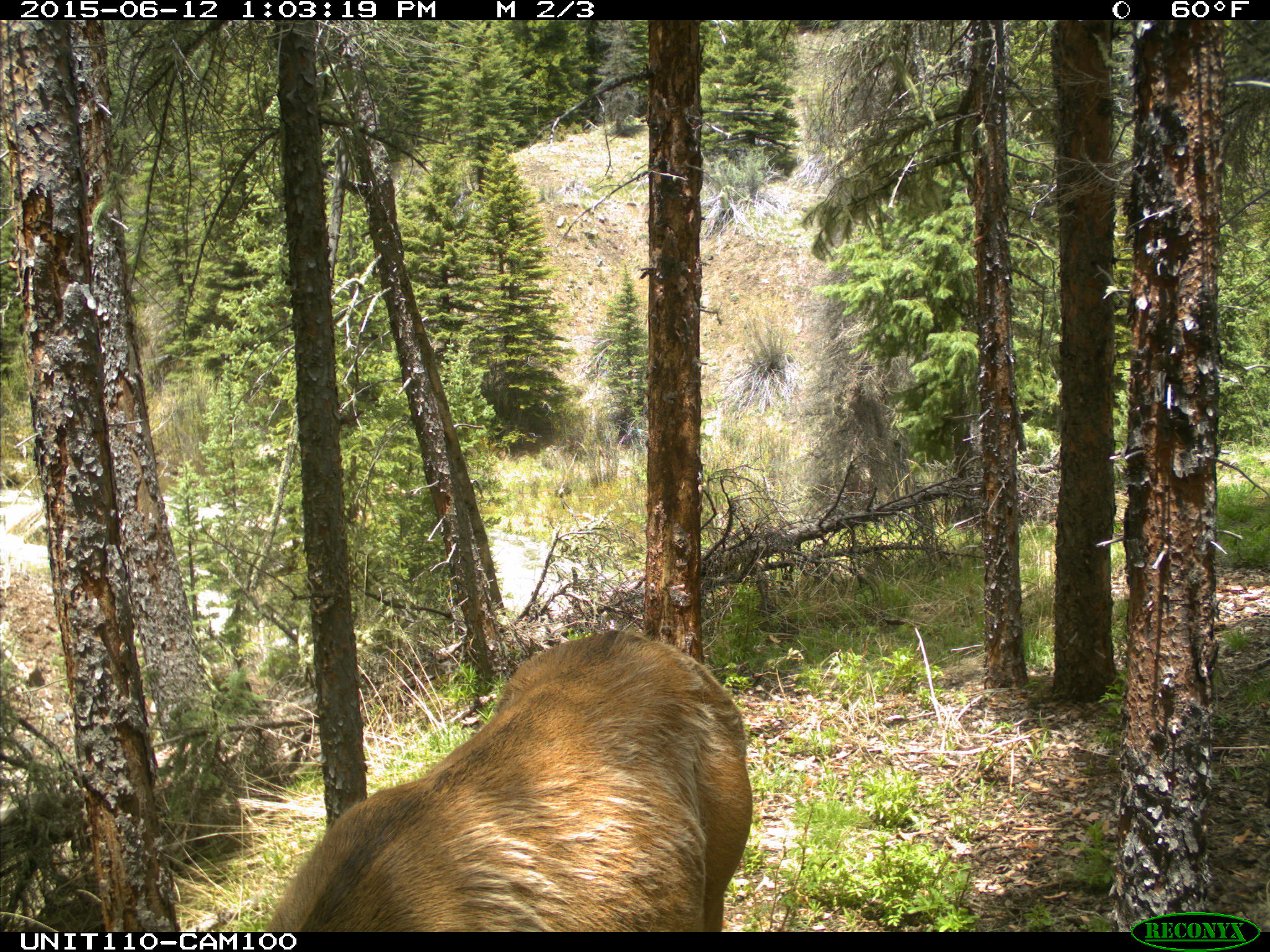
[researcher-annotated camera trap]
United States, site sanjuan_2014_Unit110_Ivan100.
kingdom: Animalia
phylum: Chordata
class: Mammalia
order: Artiodactyla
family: Cervidae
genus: Cervus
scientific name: Cervus elaphus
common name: red deer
Cervus elaphus (red deer).